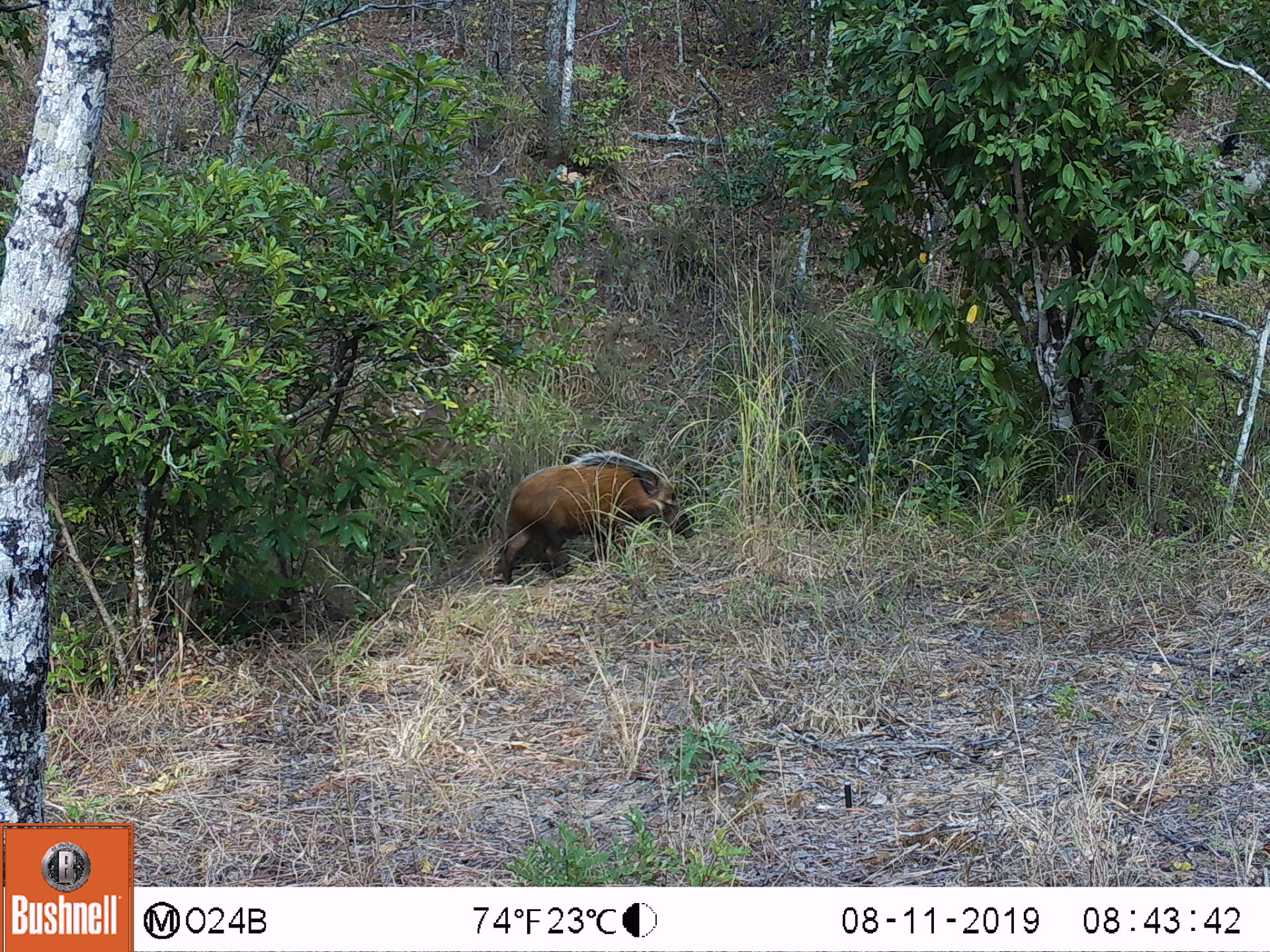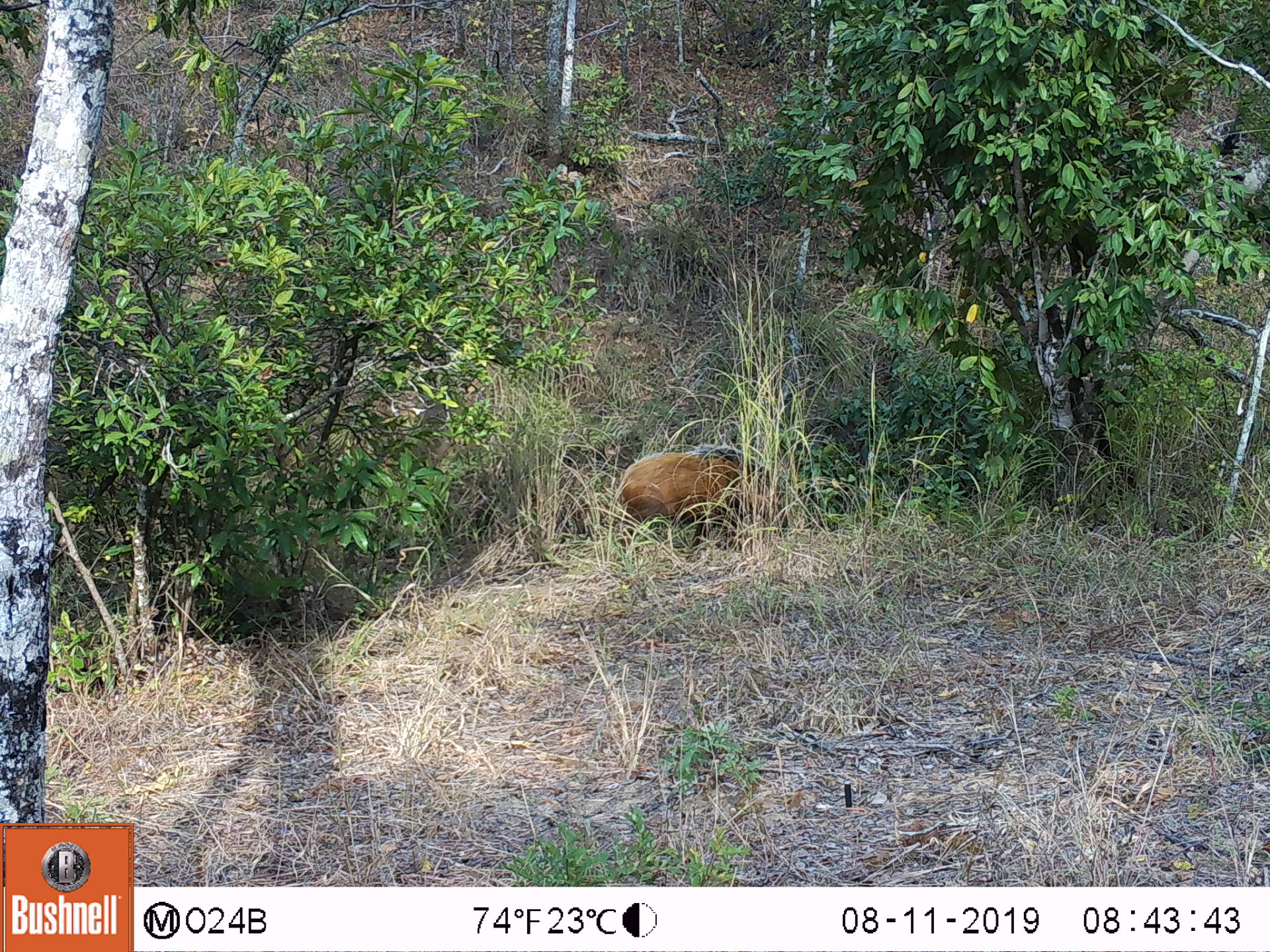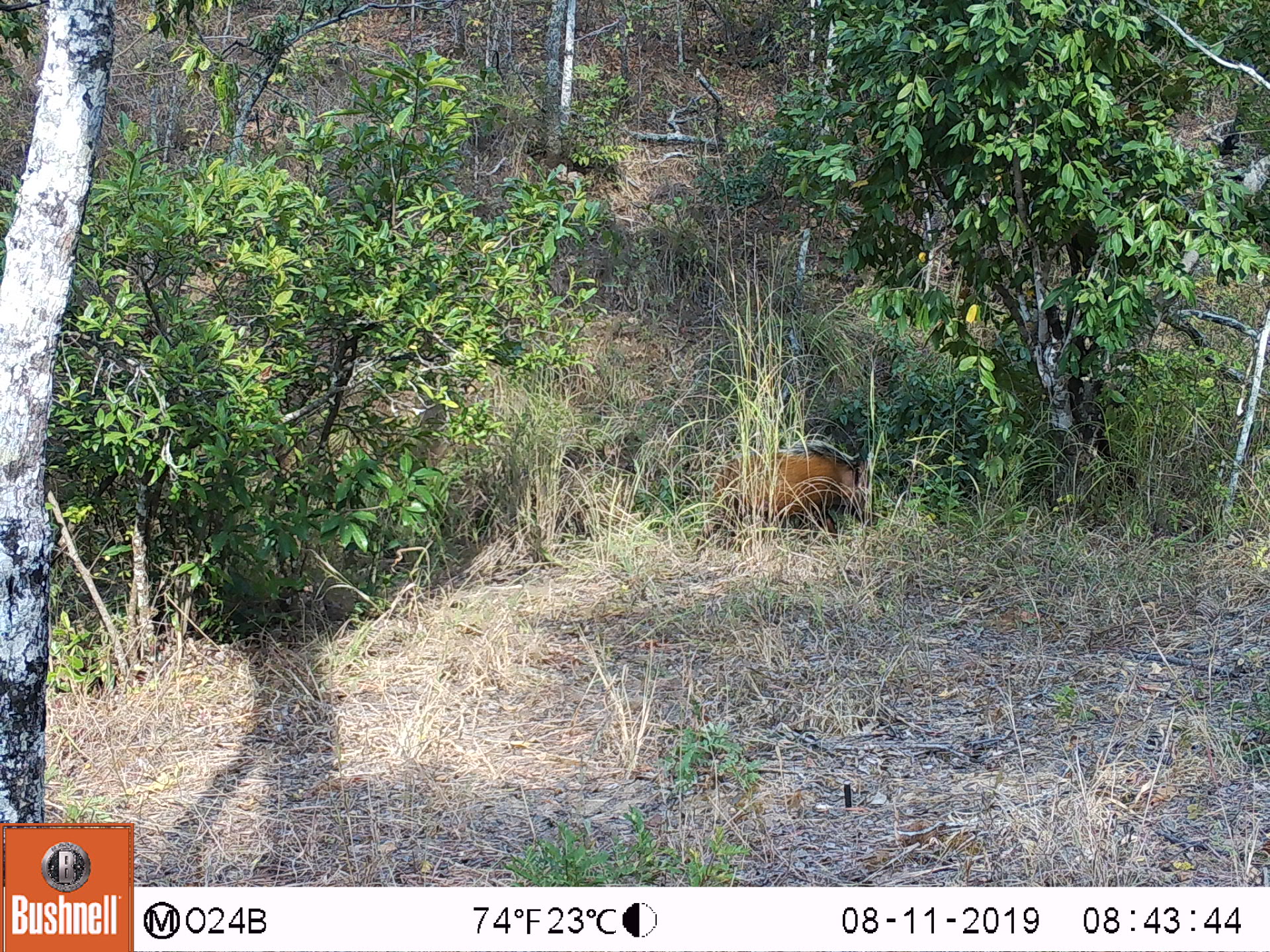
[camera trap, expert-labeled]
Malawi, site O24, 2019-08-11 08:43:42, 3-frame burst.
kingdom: Animalia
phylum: Chordata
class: Mammalia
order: Artiodactyla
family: Suidae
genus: Potamochoerus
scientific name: Potamochoerus larvatus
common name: bushpig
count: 1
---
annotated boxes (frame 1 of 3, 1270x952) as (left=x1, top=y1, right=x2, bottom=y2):
bushpig: (left=499, top=447, right=707, bottom=583)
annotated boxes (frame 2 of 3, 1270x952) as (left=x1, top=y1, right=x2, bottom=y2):
bushpig: (left=612, top=438, right=805, bottom=540)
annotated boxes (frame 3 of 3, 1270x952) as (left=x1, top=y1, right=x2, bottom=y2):
bushpig: (left=690, top=438, right=890, bottom=544)